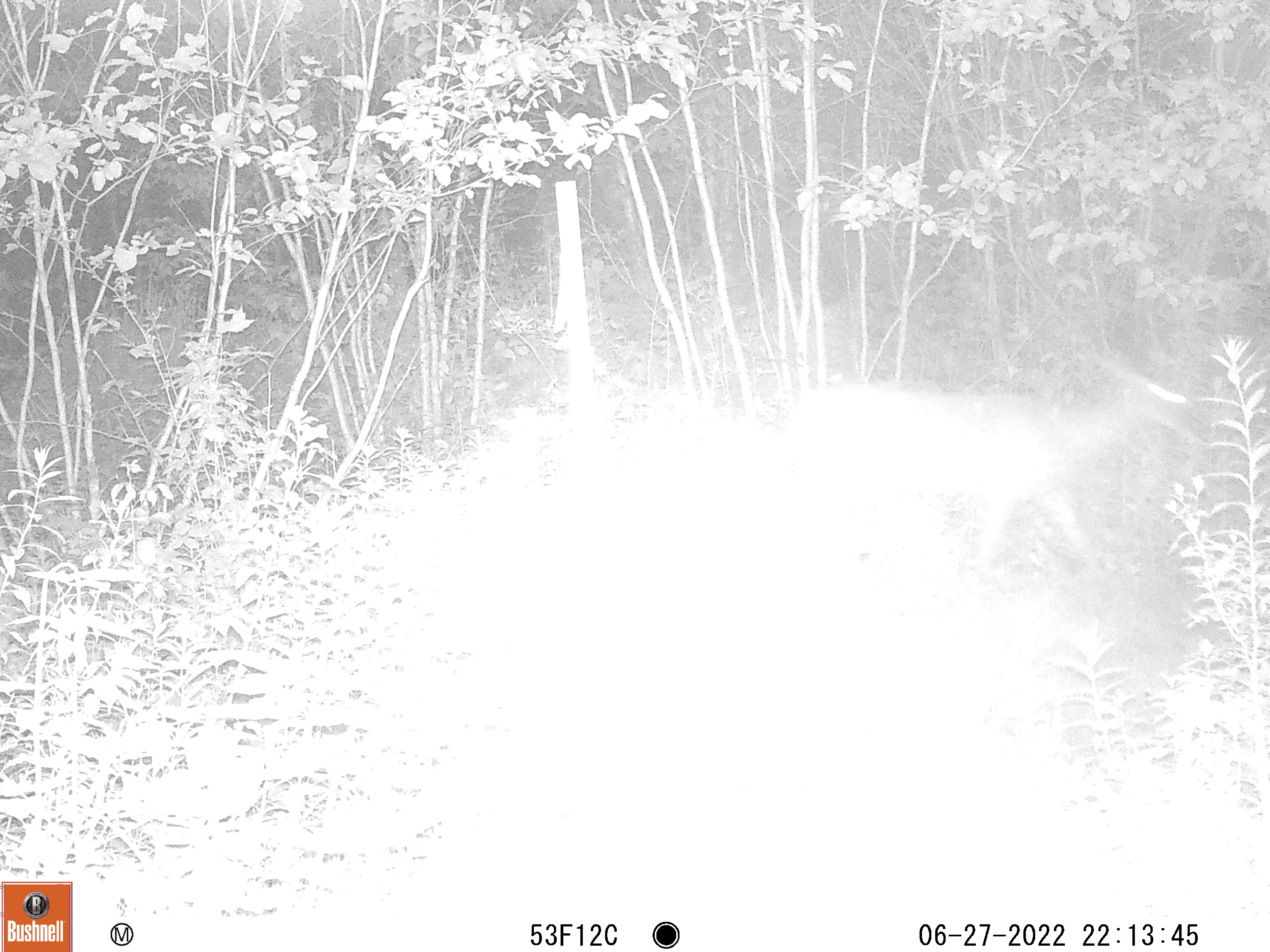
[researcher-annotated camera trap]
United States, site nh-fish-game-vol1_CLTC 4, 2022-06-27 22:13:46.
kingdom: Animalia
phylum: Chordata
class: Mammalia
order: Artiodactyla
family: Cervidae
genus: Odocoileus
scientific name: Odocoileus virginianus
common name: white-tailed deer